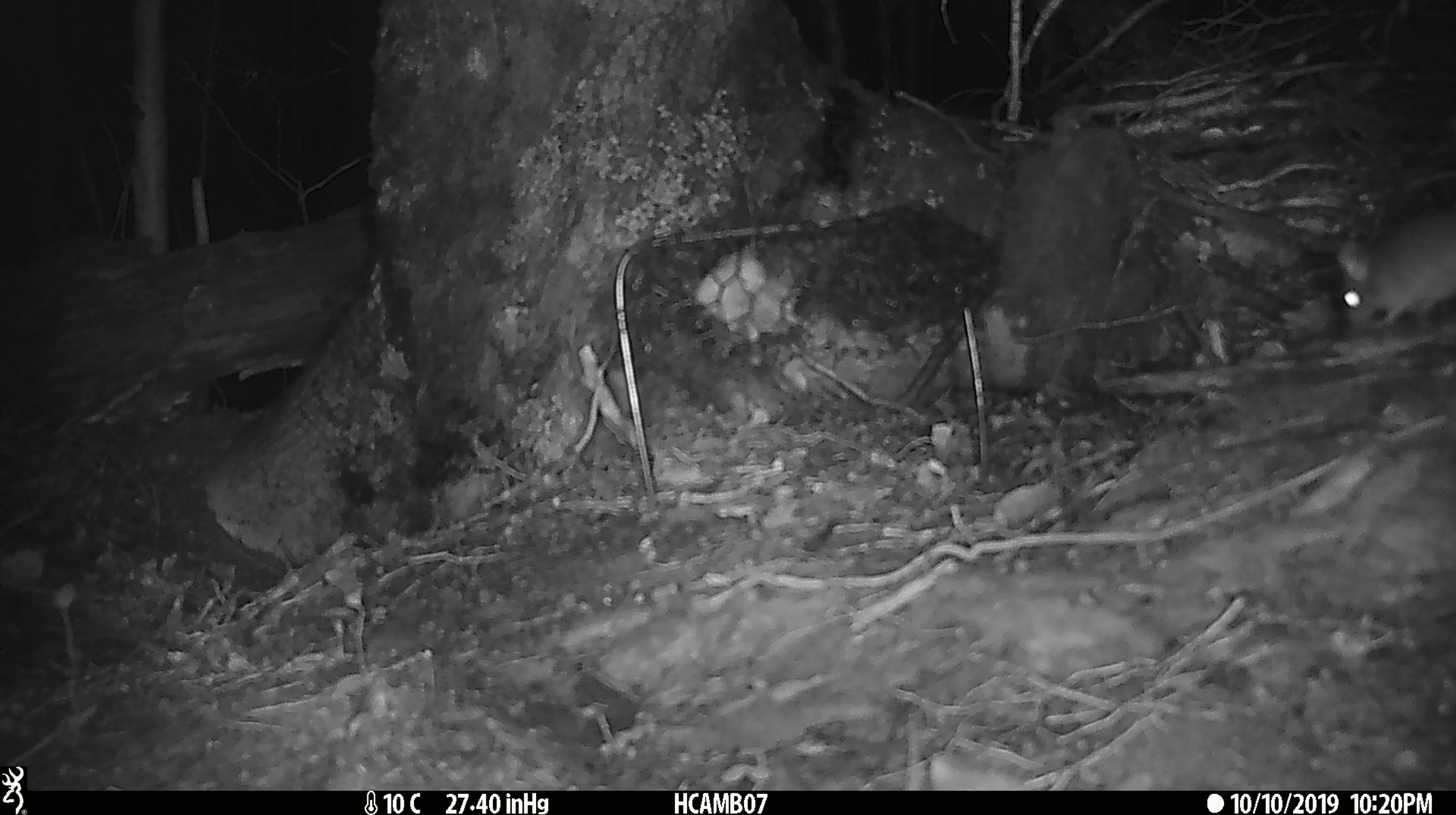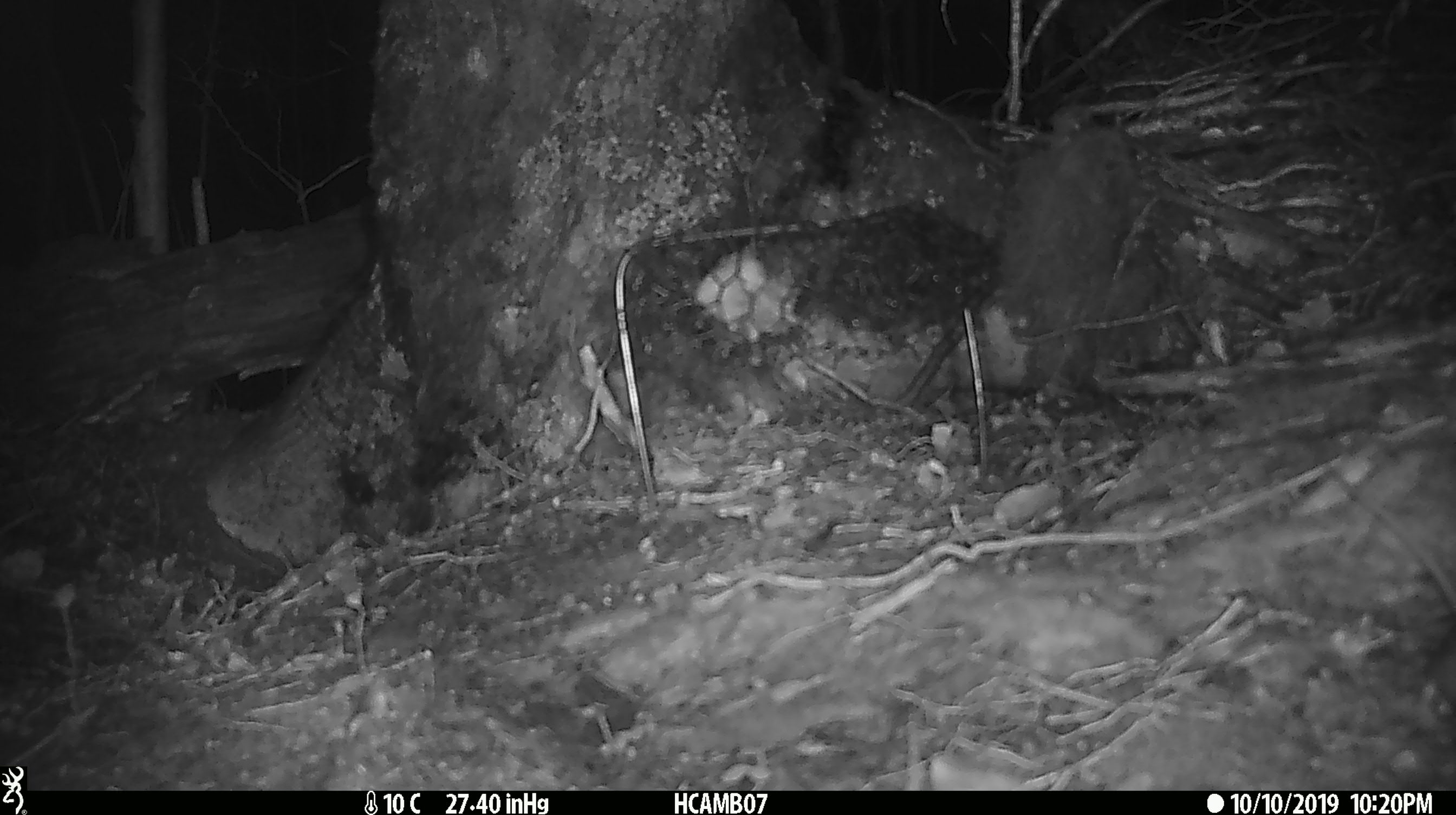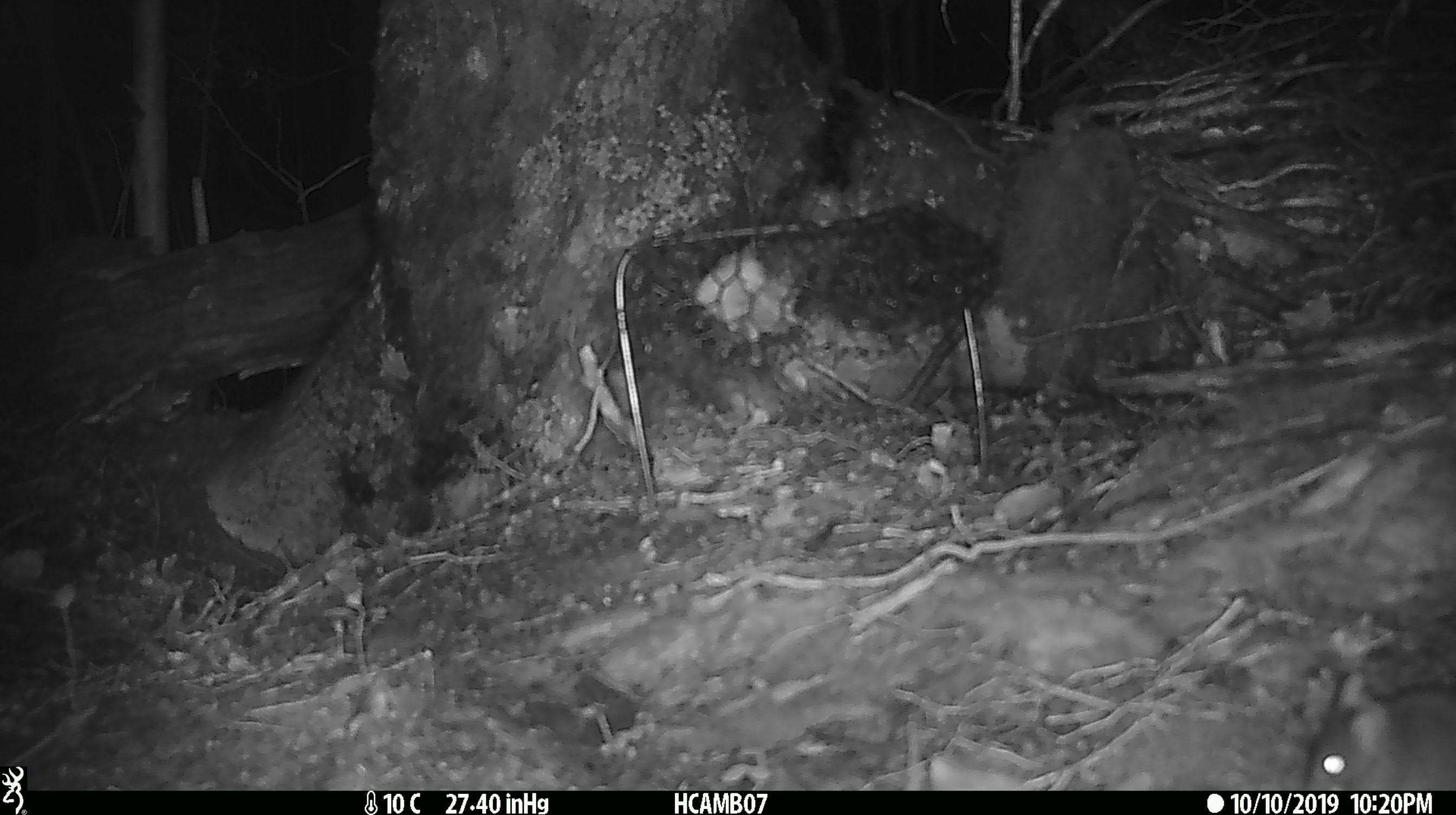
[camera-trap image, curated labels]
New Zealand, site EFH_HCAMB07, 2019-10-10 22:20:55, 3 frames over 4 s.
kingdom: Animalia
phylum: Chordata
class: Mammalia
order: Rodentia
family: Muridae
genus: Mus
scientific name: Mus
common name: mouse